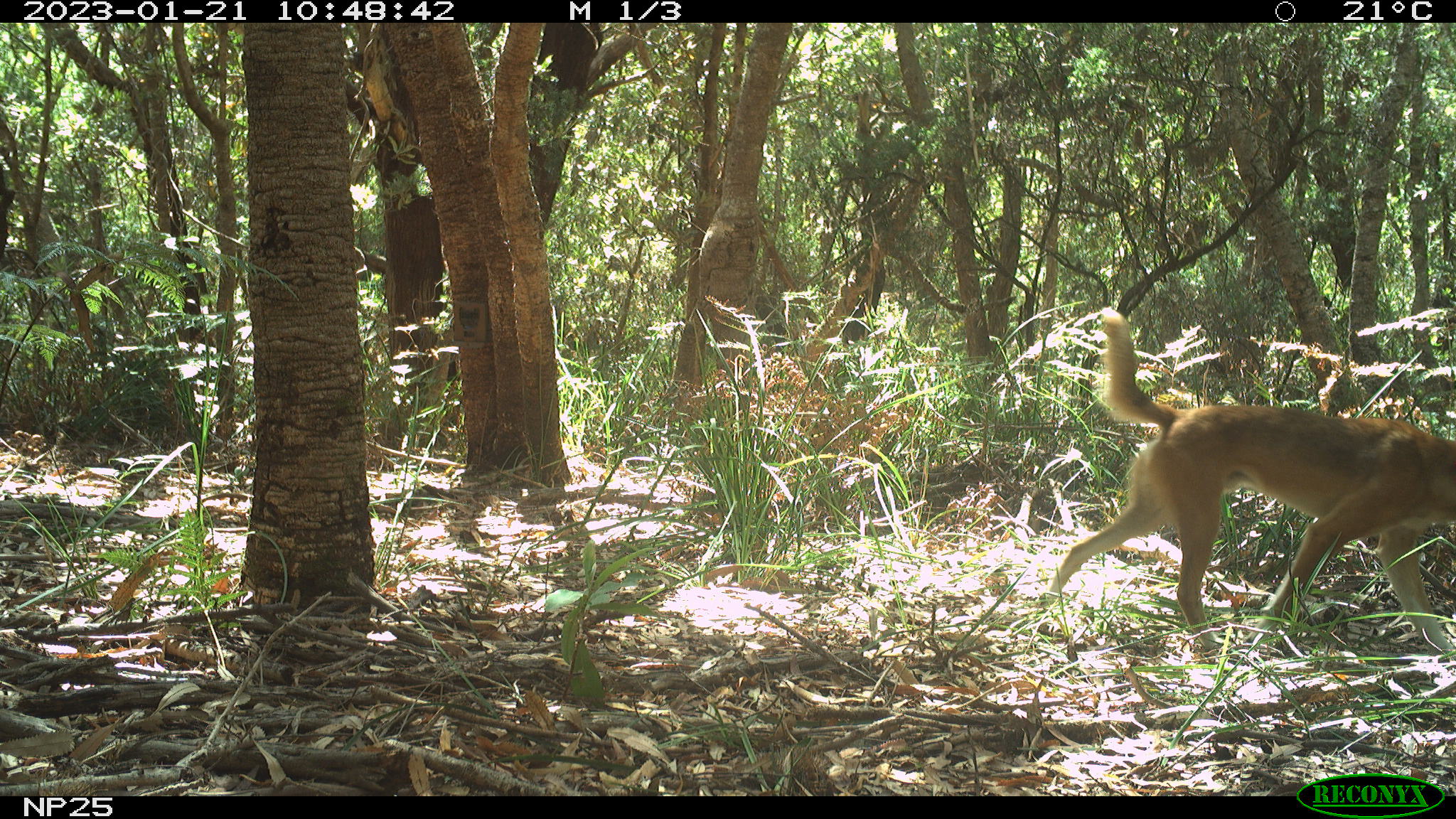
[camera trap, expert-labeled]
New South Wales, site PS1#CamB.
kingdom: Animalia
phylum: Chordata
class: Mammalia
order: Carnivora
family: Canidae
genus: Canis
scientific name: Canis familiaris dingo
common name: dingo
Dingo (Canis familiaris dingo).